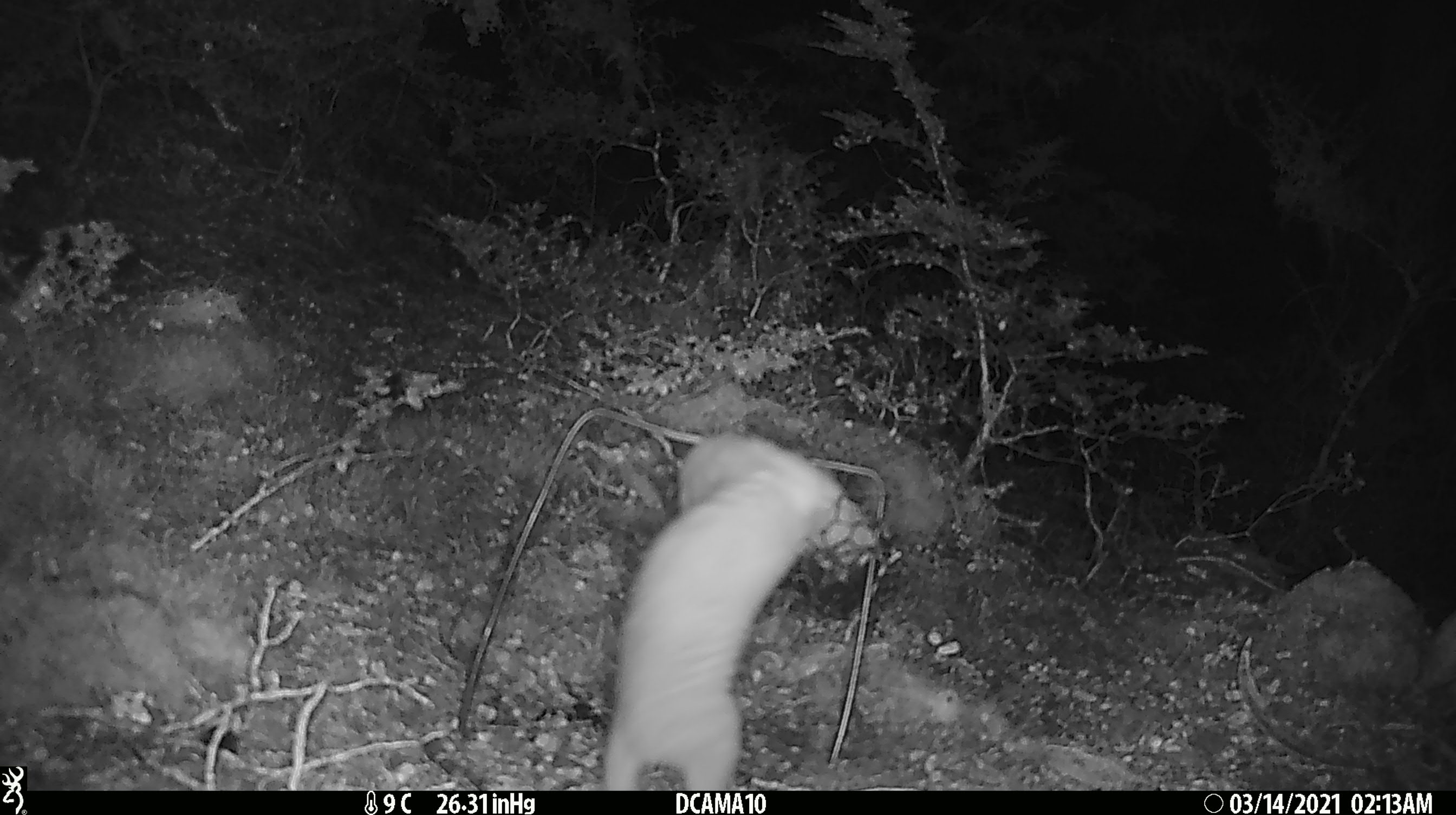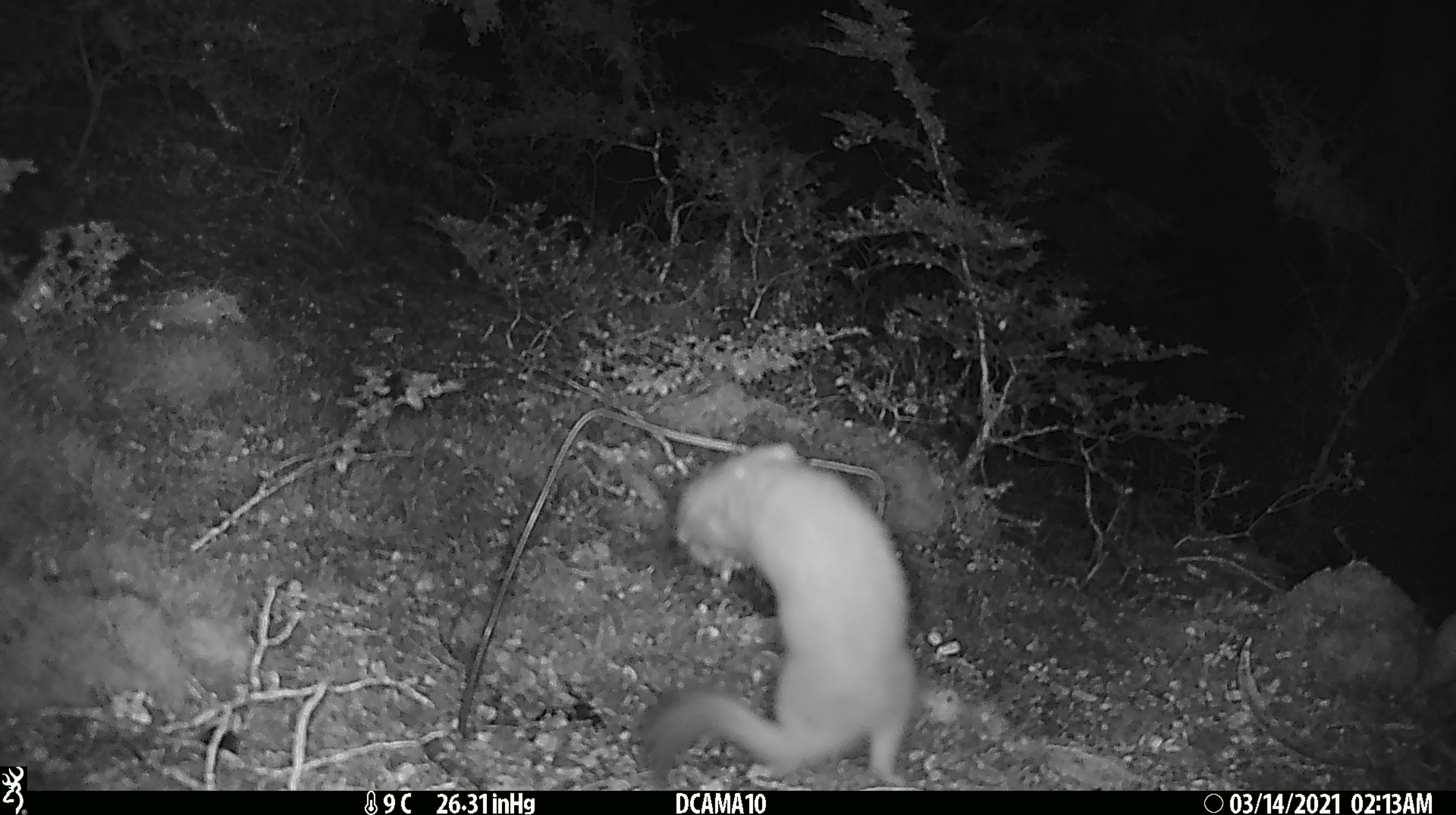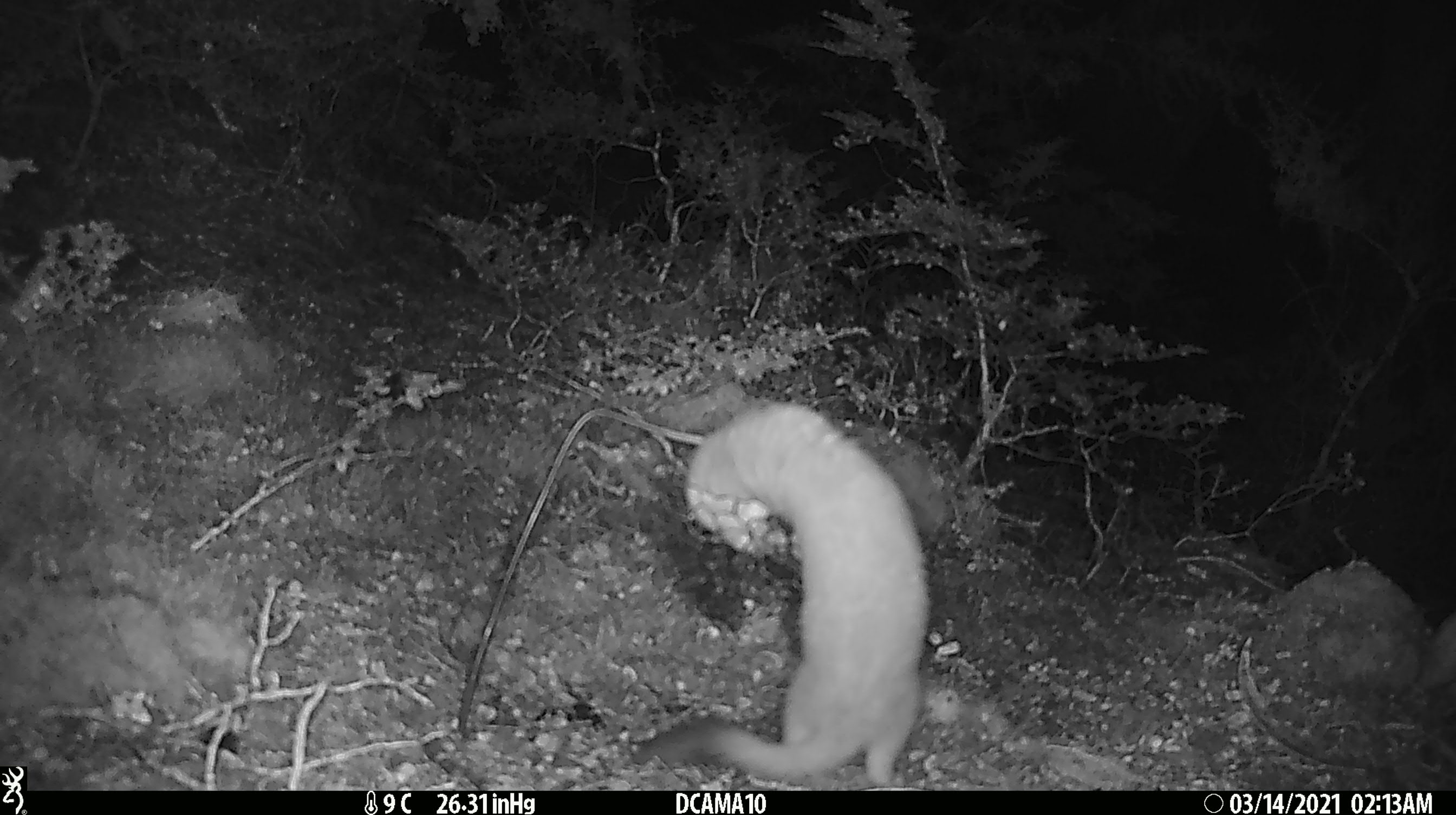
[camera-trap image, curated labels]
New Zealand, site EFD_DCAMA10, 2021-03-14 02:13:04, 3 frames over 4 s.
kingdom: Animalia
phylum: Chordata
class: Mammalia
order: Carnivora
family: Mustelidae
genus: Mustela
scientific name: Mustela erminea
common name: stoat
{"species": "stoat (Mustela erminea)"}